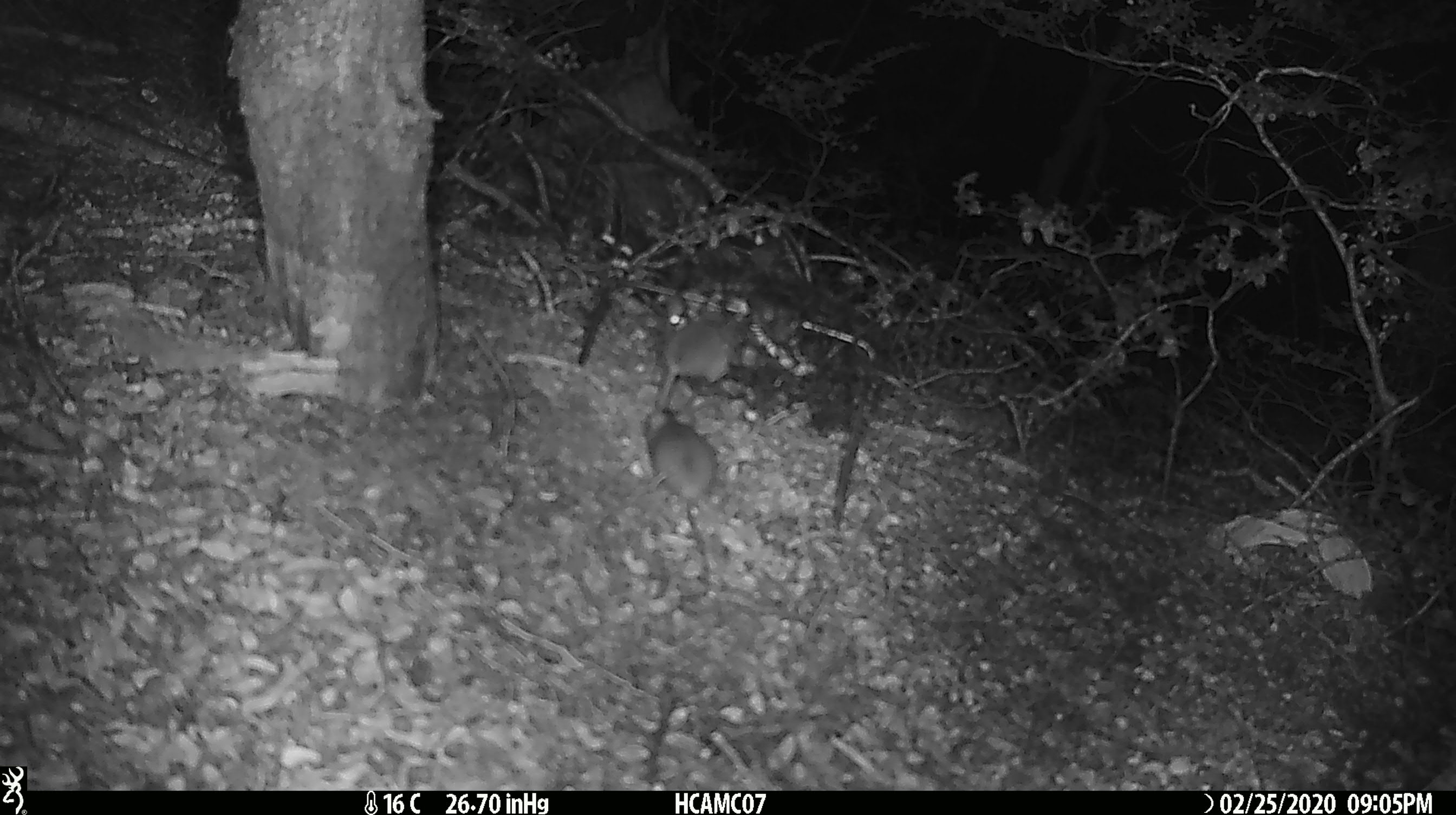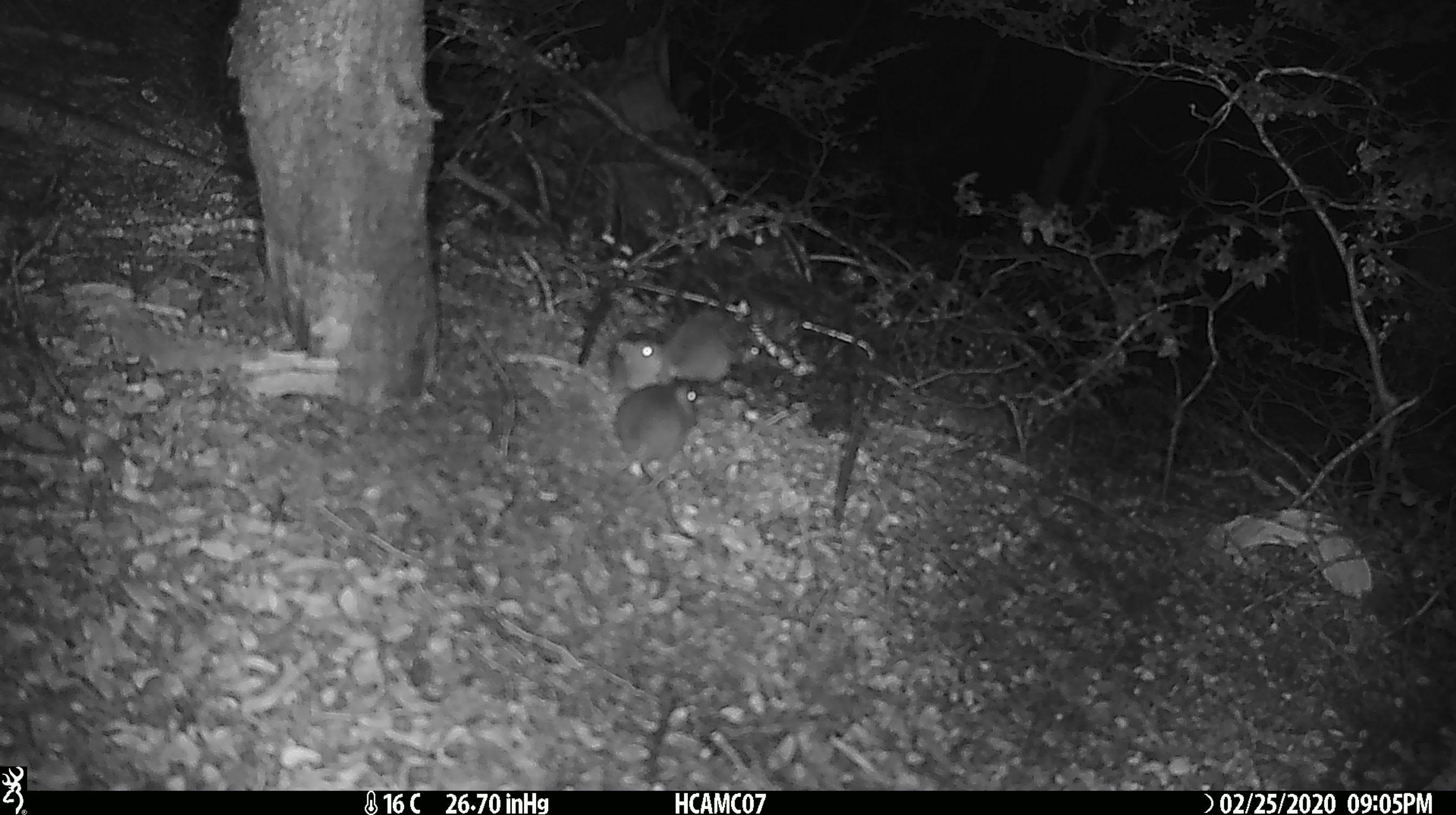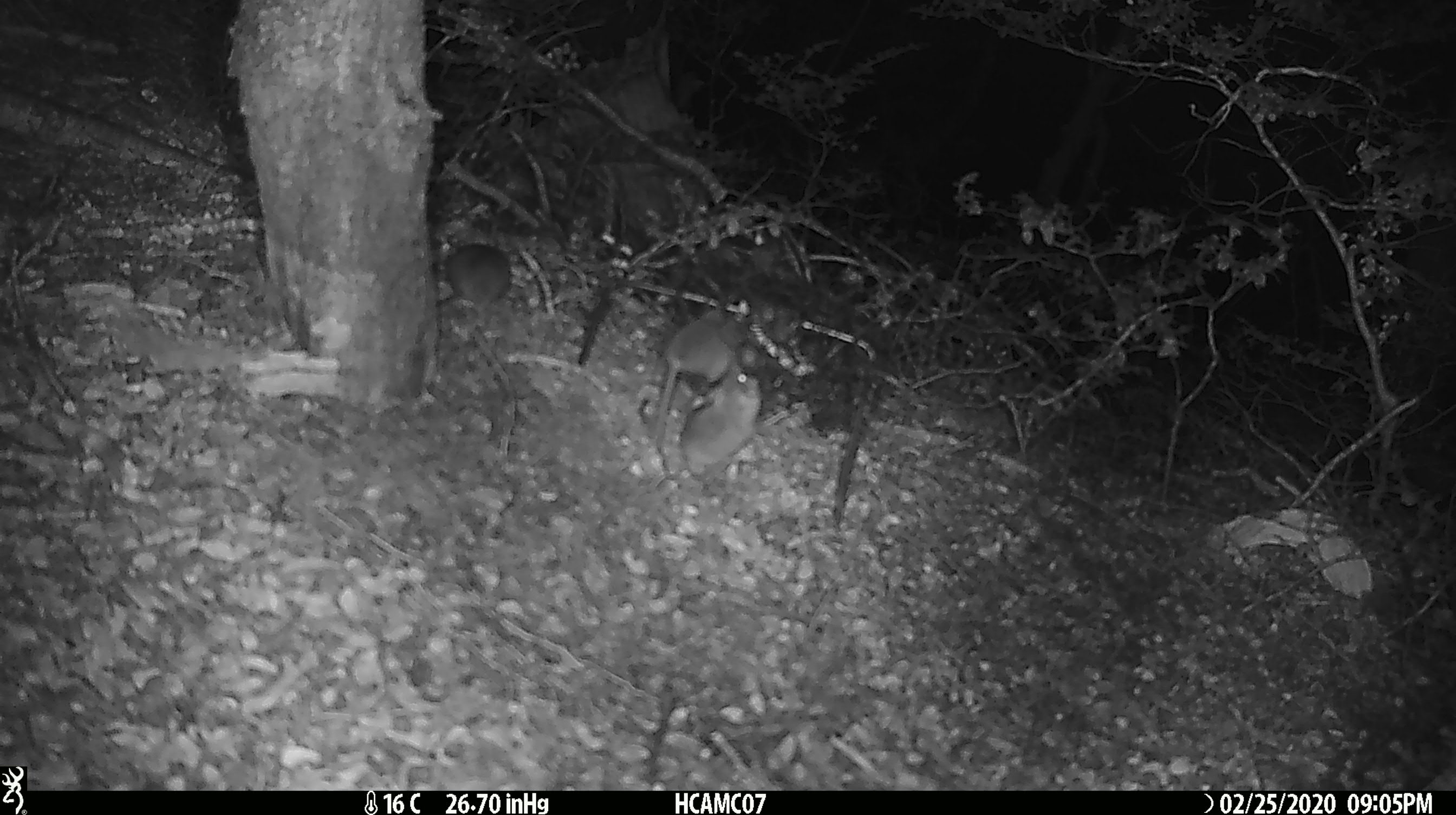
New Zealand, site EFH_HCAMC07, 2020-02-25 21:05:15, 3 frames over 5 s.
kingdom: Animalia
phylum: Chordata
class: Mammalia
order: Rodentia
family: Muridae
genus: Mus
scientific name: Mus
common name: mouse